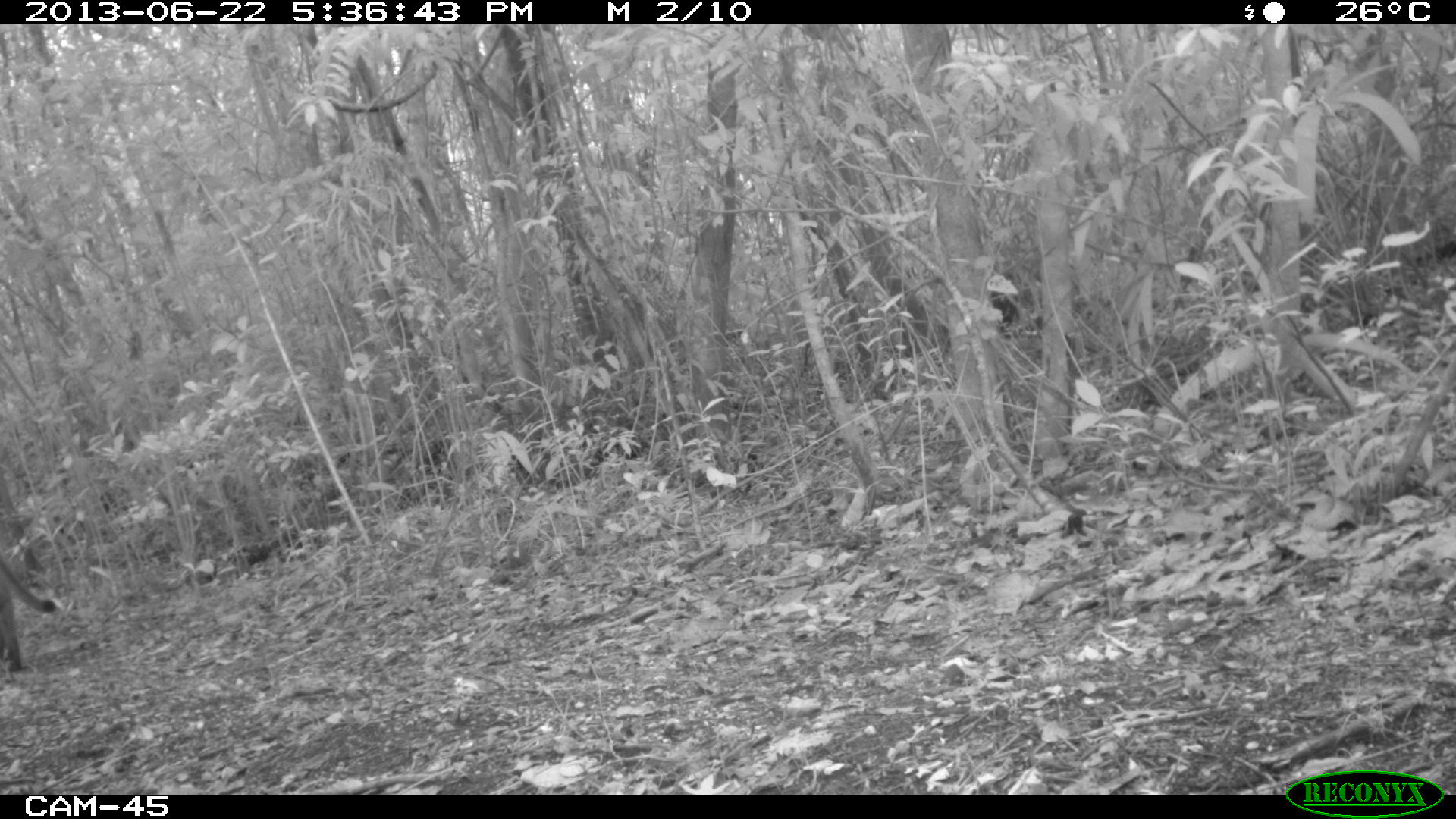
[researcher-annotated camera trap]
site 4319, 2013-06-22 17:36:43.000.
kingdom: Animalia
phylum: Chordata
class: Mammalia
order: Carnivora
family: Felidae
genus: Puma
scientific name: Puma concolor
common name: mountain lion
Puma concolor (mountain lion), count 1, sex female.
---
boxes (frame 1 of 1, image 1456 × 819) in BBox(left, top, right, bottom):
puma concolor: BBox(0, 551, 56, 677)